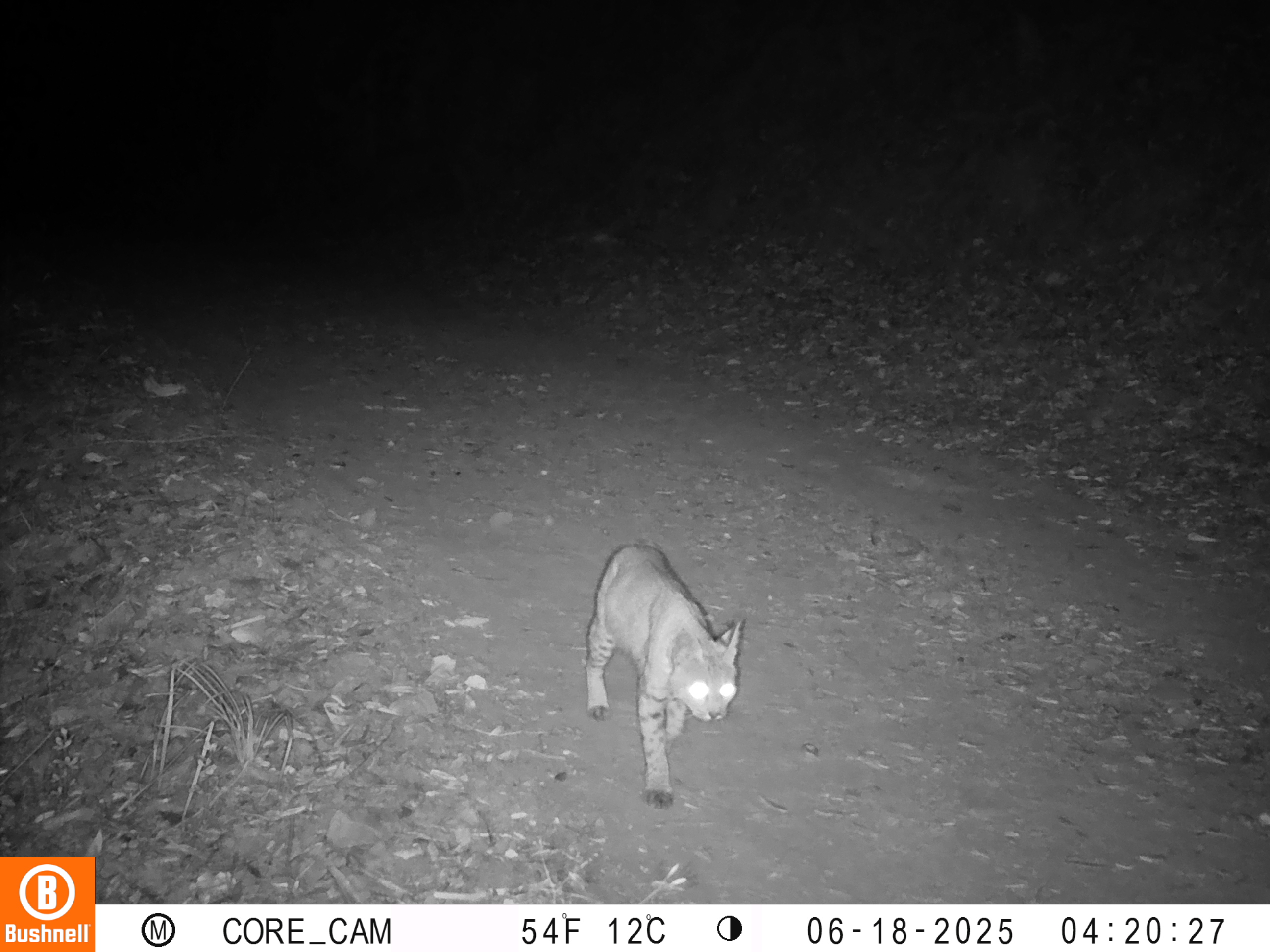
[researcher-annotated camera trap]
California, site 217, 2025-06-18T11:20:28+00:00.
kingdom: Animalia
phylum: Chordata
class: Mammalia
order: Carnivora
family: Felidae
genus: Lynx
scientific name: Lynx rufus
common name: bobcat